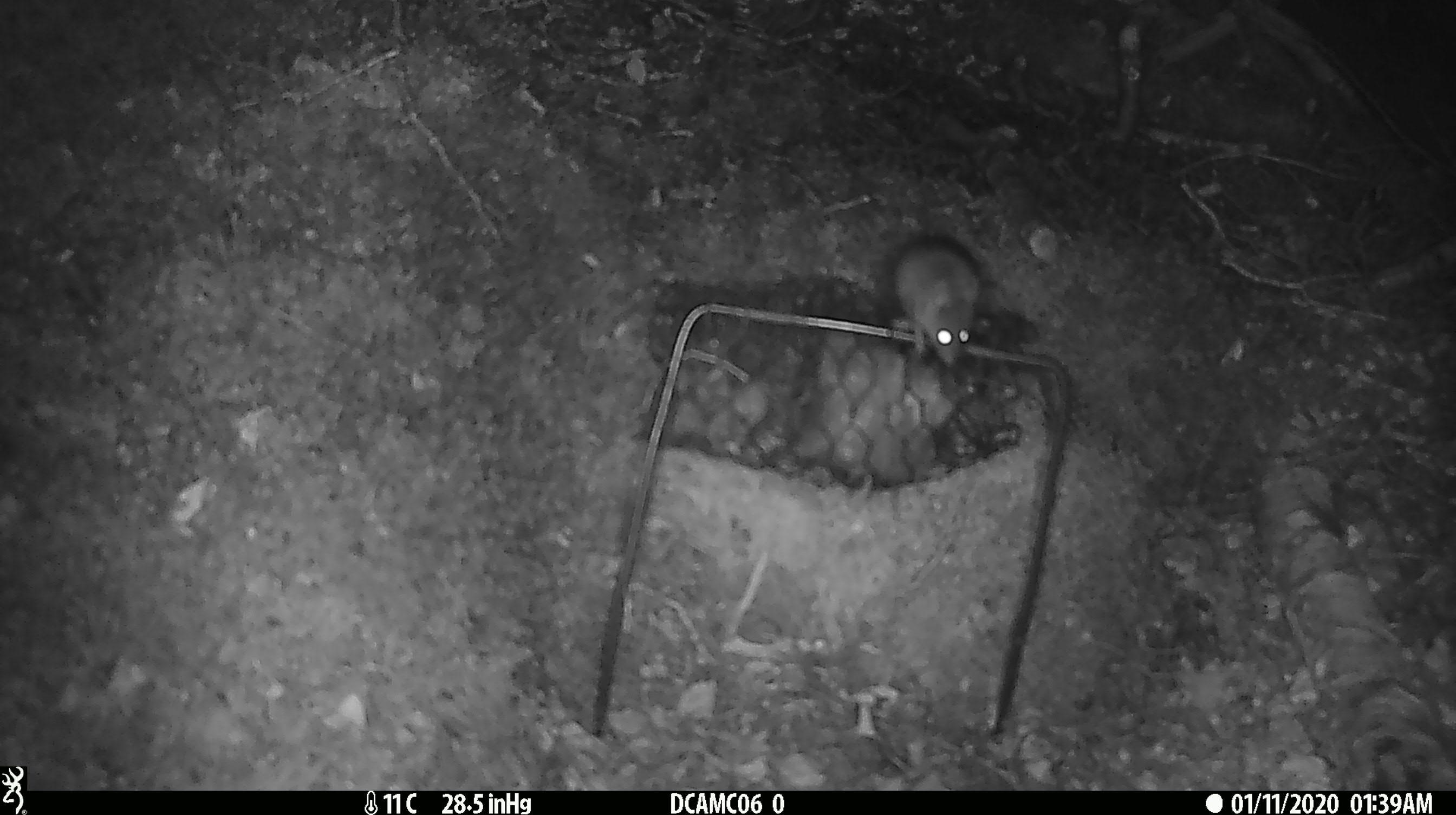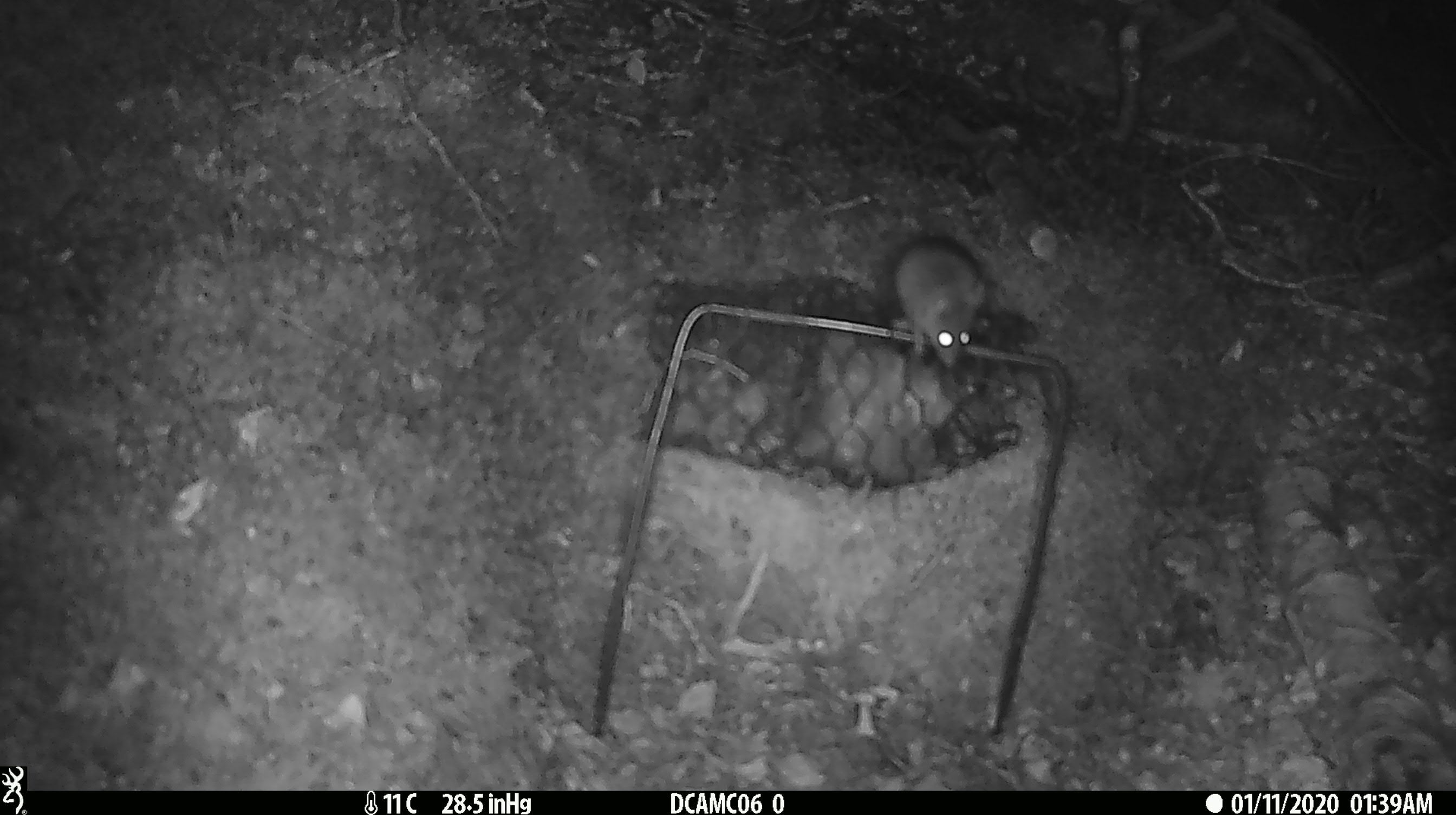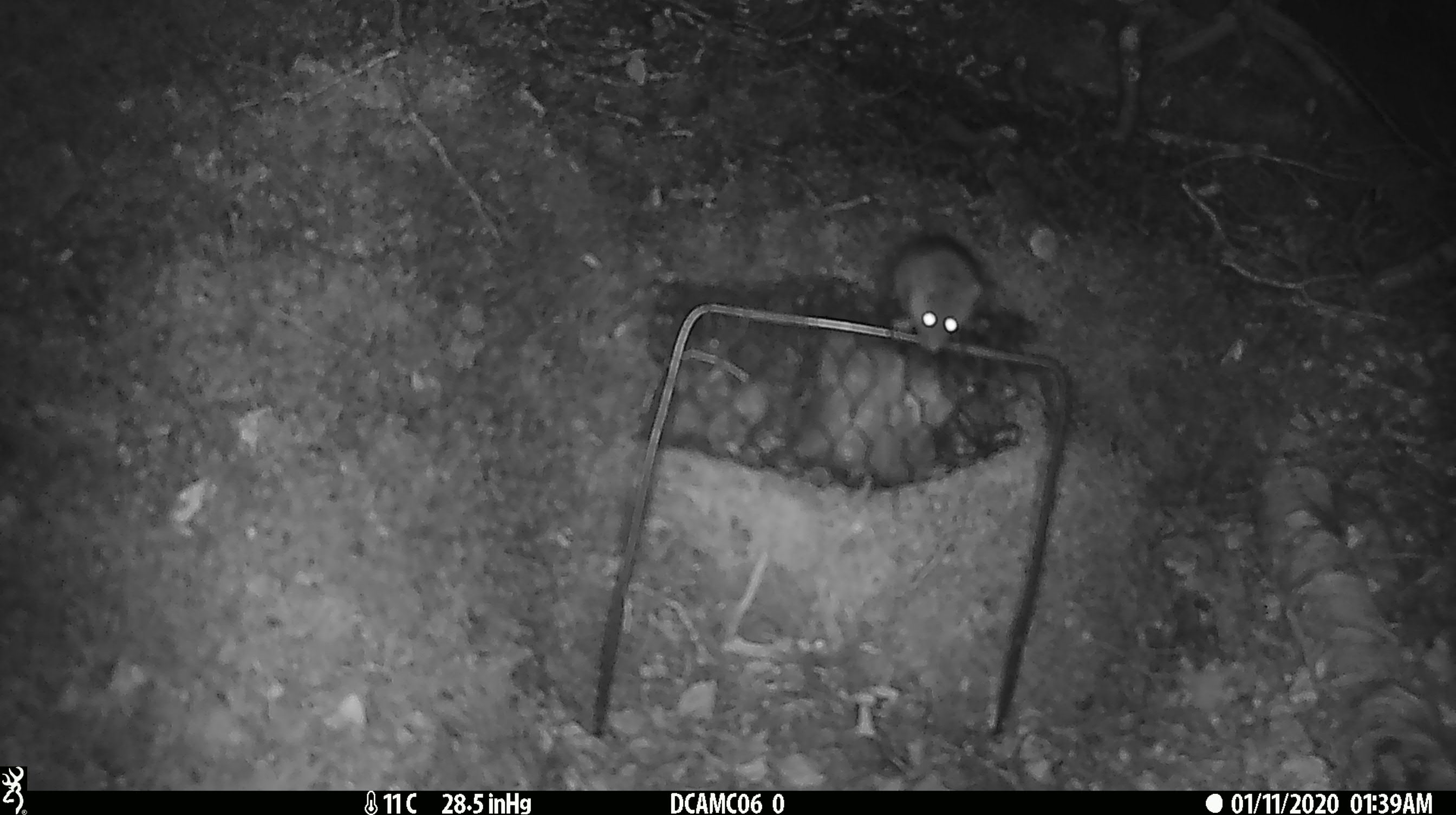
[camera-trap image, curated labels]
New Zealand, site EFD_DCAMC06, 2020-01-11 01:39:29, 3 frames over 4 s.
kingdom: Animalia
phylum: Chordata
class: Mammalia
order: Rodentia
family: Muridae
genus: Mus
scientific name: Mus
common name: mouse